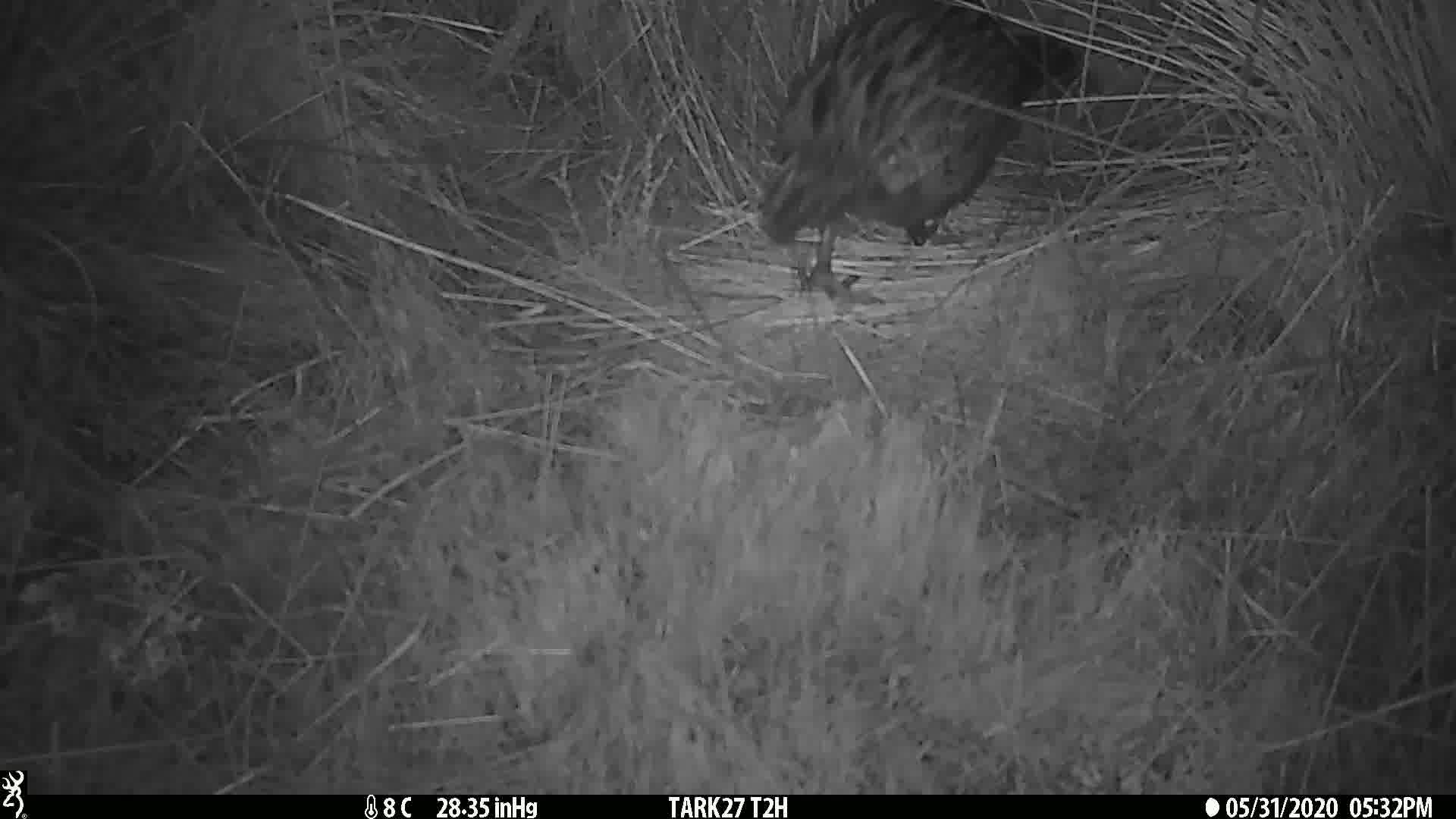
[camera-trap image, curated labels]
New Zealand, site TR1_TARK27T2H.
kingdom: Animalia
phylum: Chordata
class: Aves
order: Gruiformes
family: Rallidae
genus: Gallirallus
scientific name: Gallirallus australis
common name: weka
Weka (Gallirallus australis).